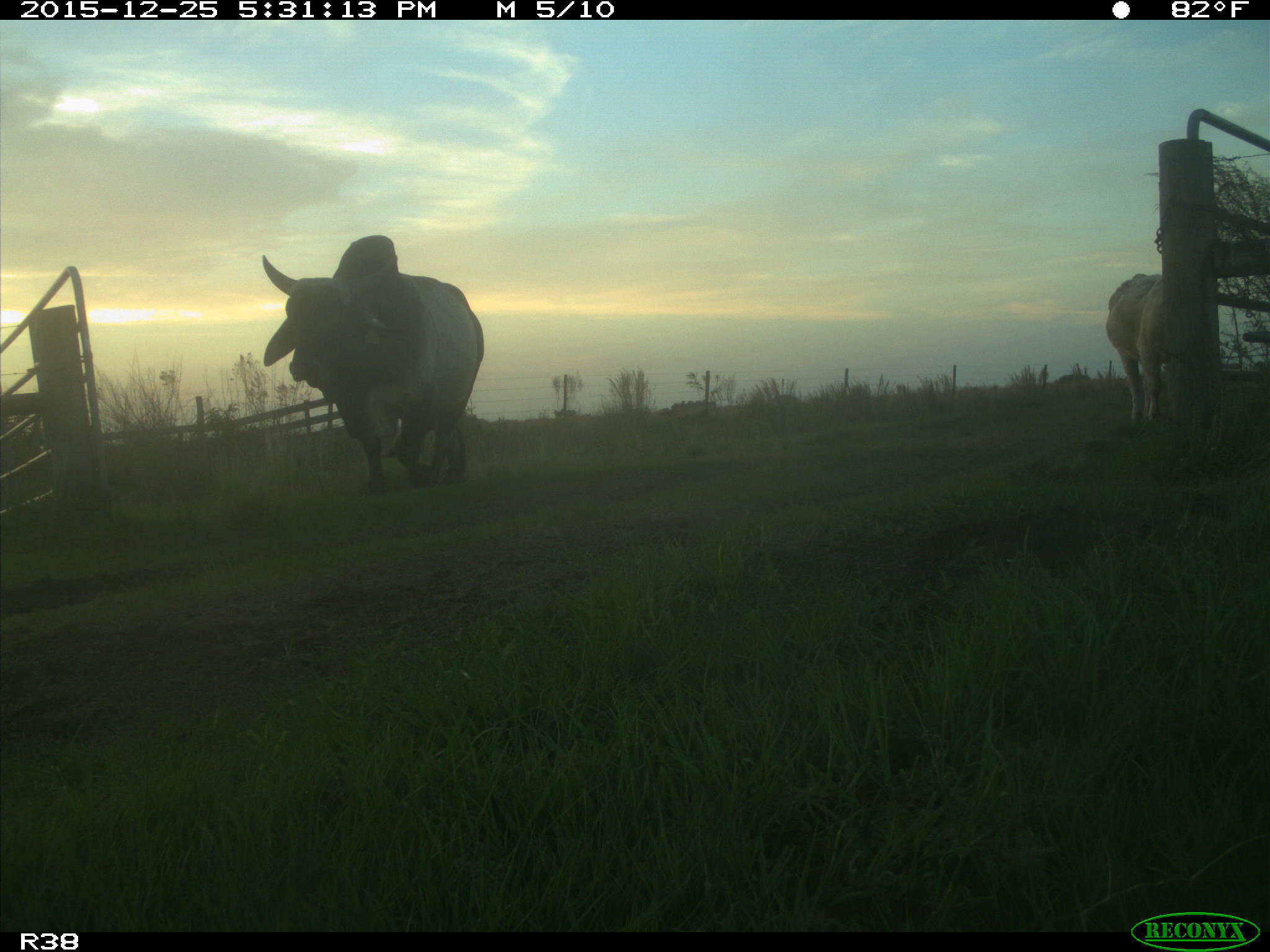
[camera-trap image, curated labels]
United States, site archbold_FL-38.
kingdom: Animalia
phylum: Chordata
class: Mammalia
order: Artiodactyla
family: Bovidae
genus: Bos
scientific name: Bos taurus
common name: domestic cow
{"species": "Bos taurus (domestic cow)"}